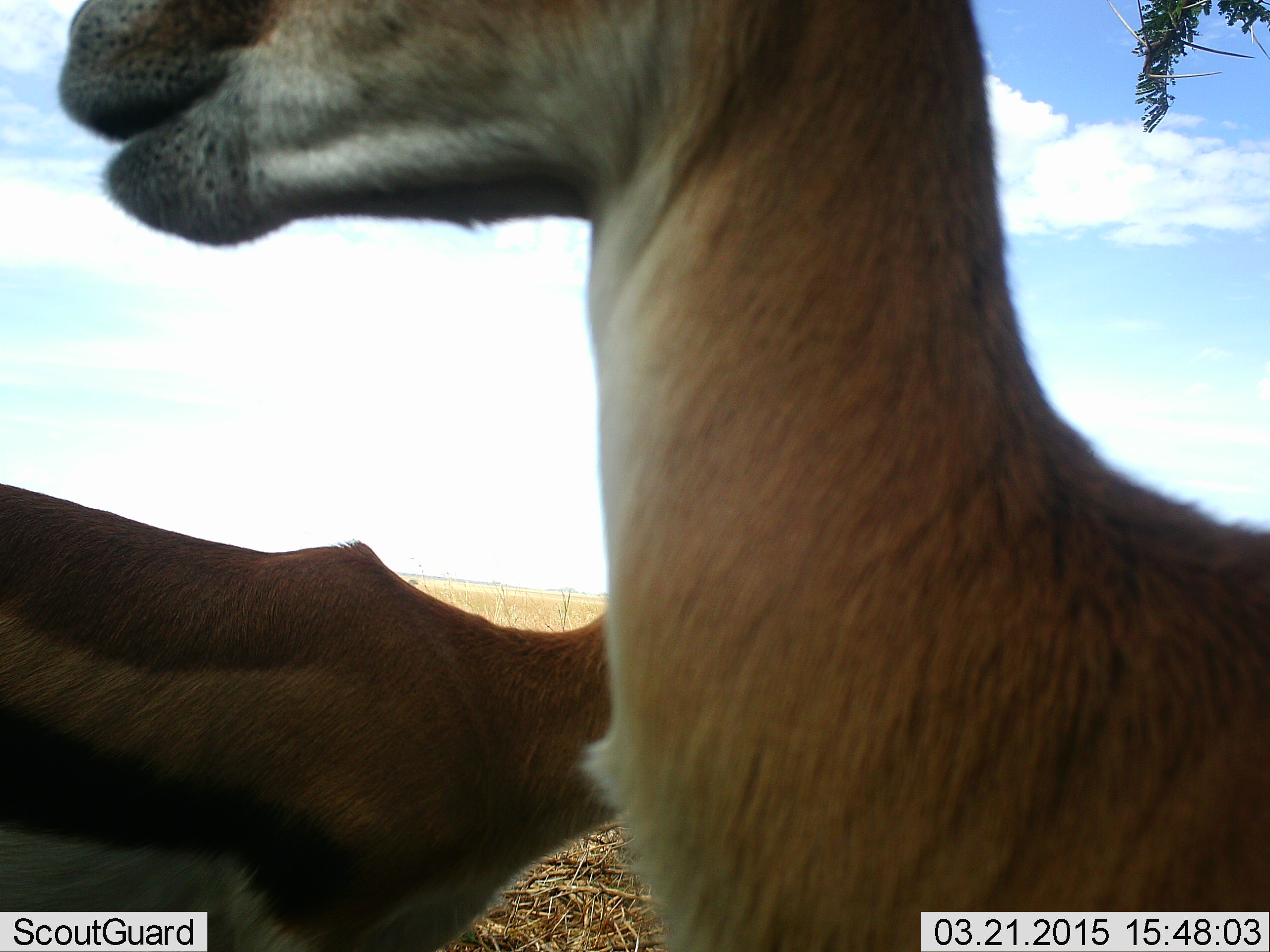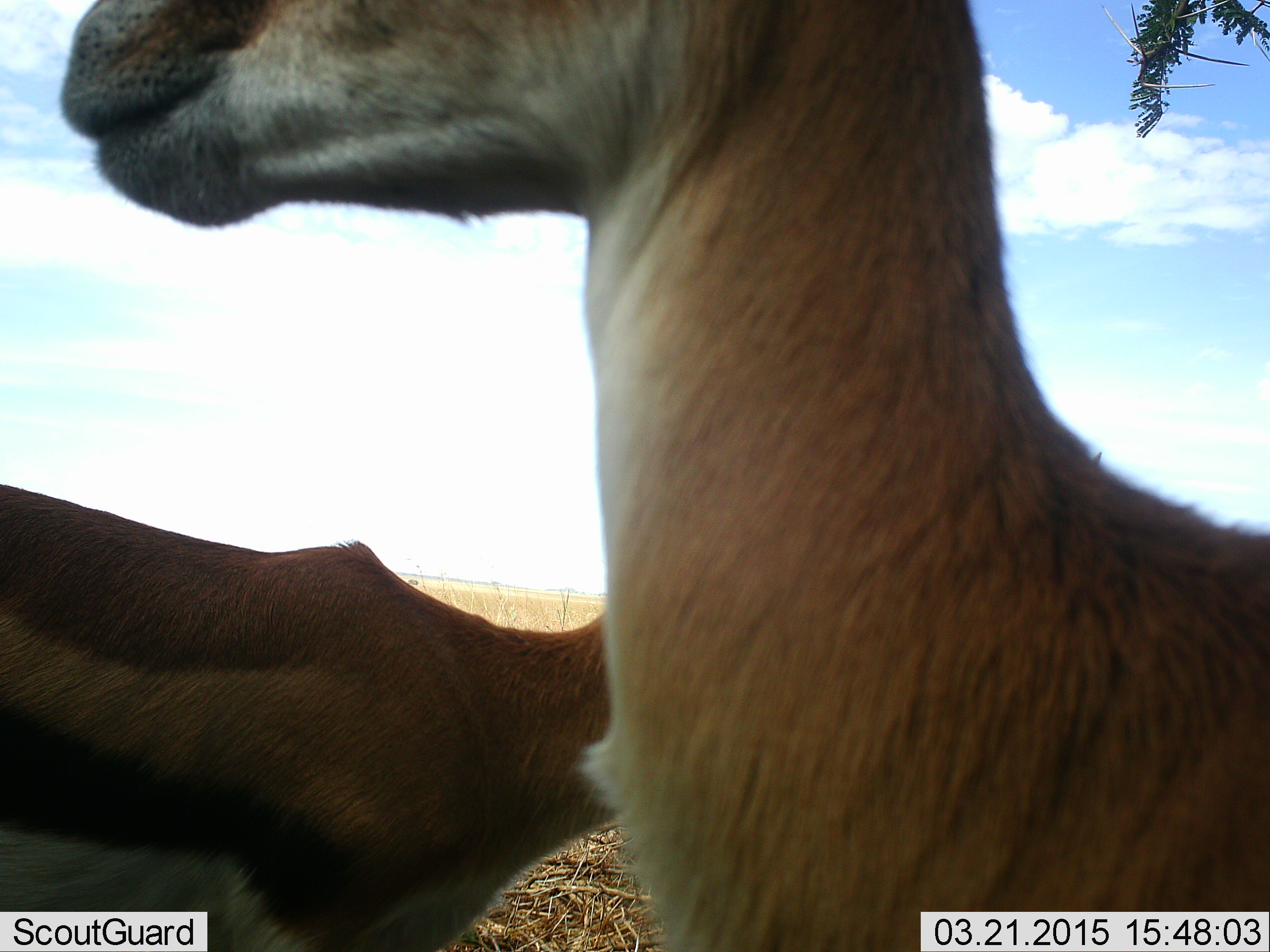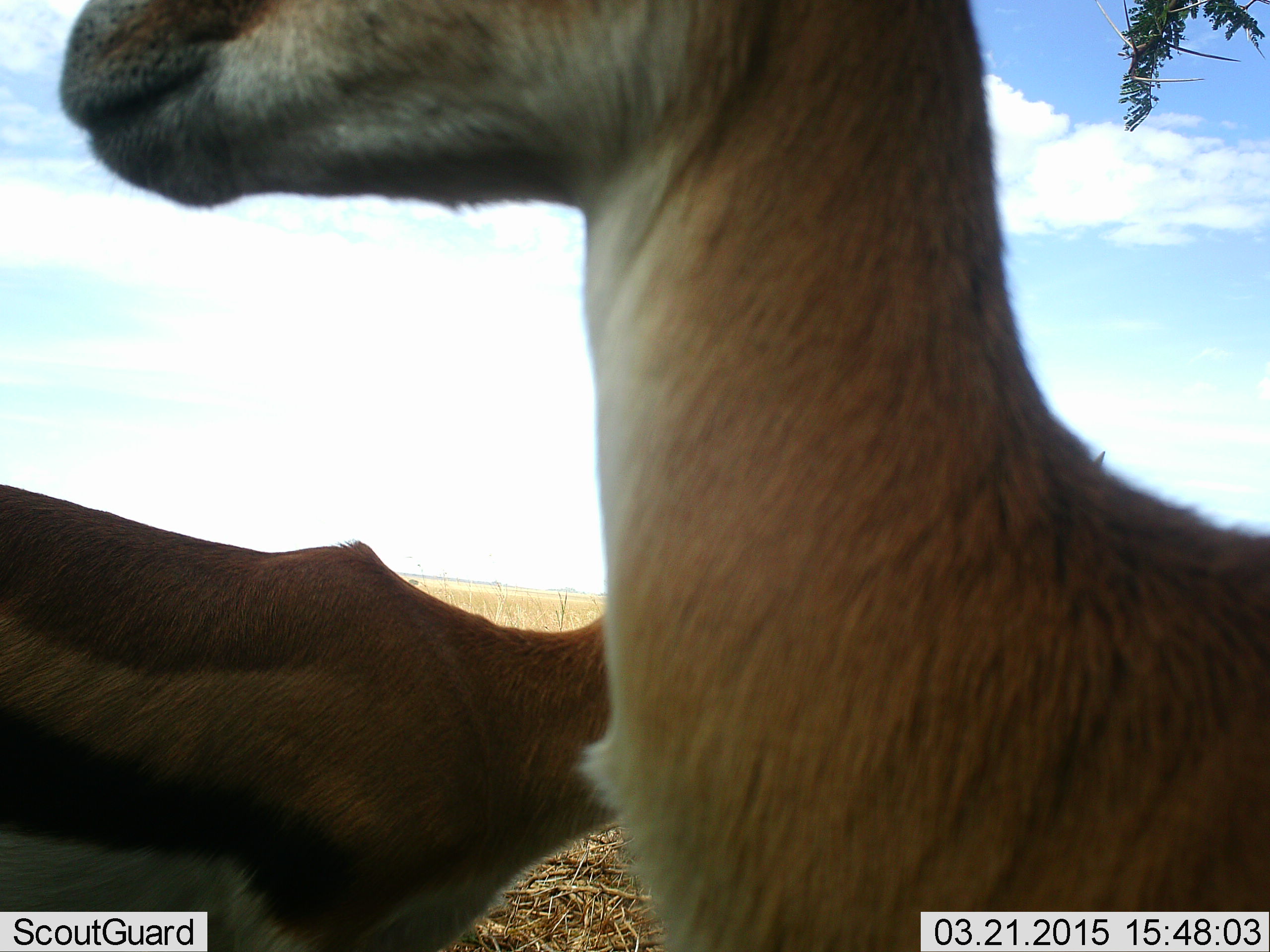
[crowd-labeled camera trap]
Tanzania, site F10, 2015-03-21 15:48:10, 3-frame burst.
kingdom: Animalia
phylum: Chordata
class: Mammalia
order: Artiodactyla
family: Bovidae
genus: Eudorcas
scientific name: Eudorcas thomsonii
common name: thomson's gazelle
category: gazellethomsons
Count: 2.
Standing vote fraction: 100%.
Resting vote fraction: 0%.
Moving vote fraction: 0%.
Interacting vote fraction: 0%.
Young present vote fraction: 0%.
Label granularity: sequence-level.